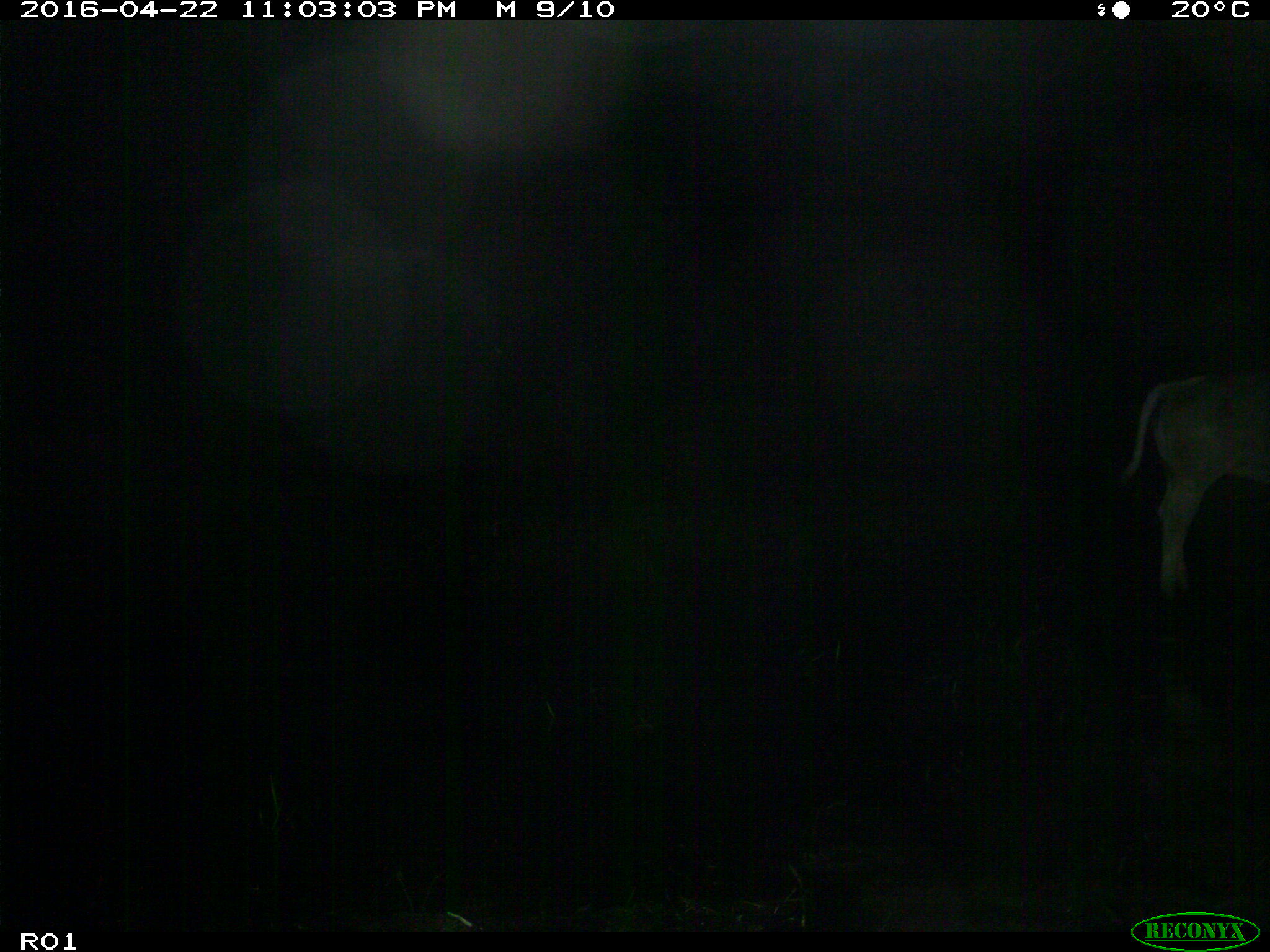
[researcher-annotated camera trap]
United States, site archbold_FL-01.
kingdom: Animalia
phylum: Chordata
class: Mammalia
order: Artiodactyla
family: Bovidae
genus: Bos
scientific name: Bos taurus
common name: domestic cow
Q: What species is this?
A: Bos taurus (domestic cow).